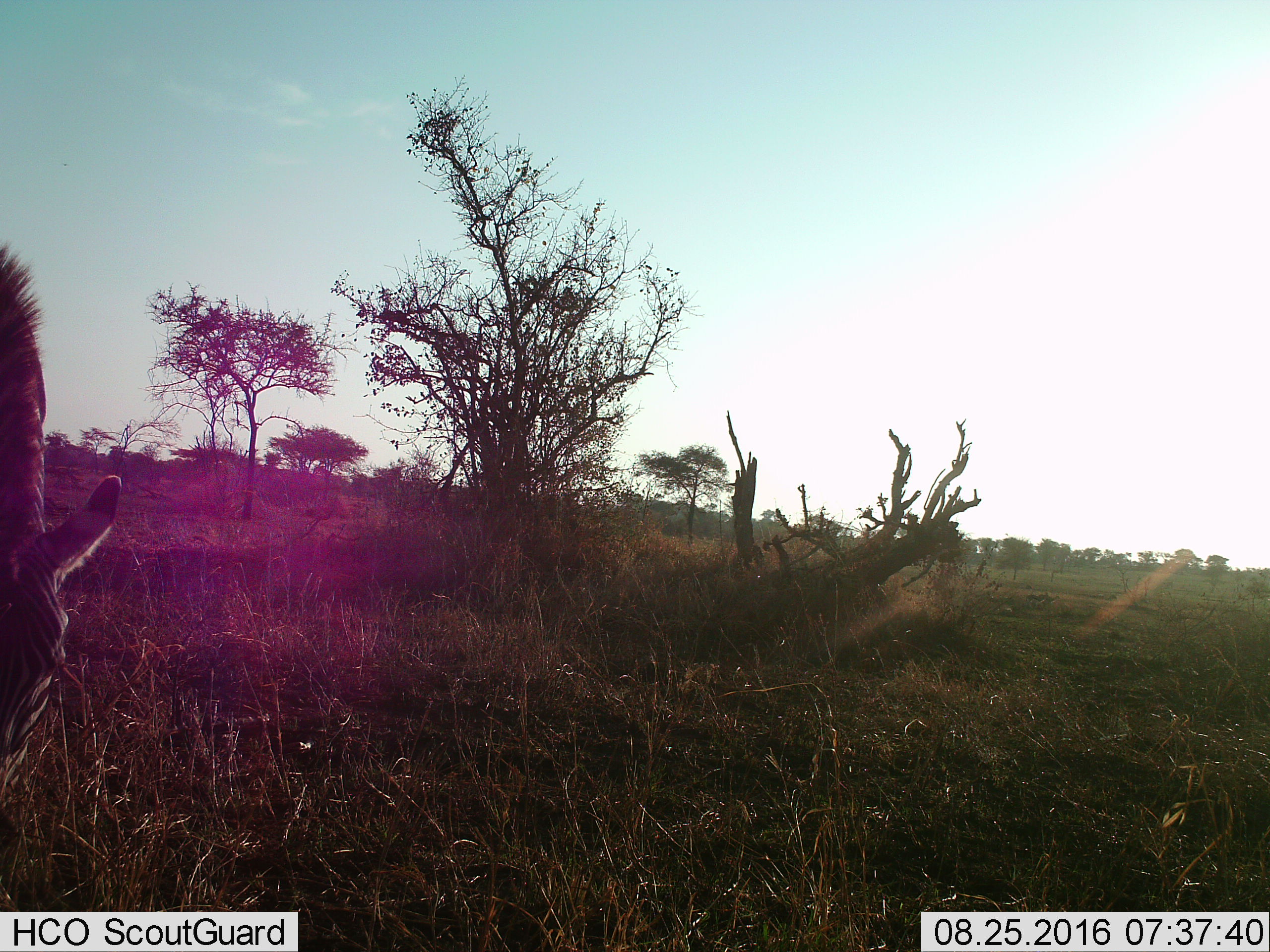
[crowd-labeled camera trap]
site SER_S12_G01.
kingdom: Animalia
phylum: Chordata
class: Mammalia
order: Perissodactyla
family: Equidae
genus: Equus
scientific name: Equus quagga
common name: plains zebra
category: zebraplains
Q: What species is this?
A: Zebraplains (plains zebra) (Equus quagga).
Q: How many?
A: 1.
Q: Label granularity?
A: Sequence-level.